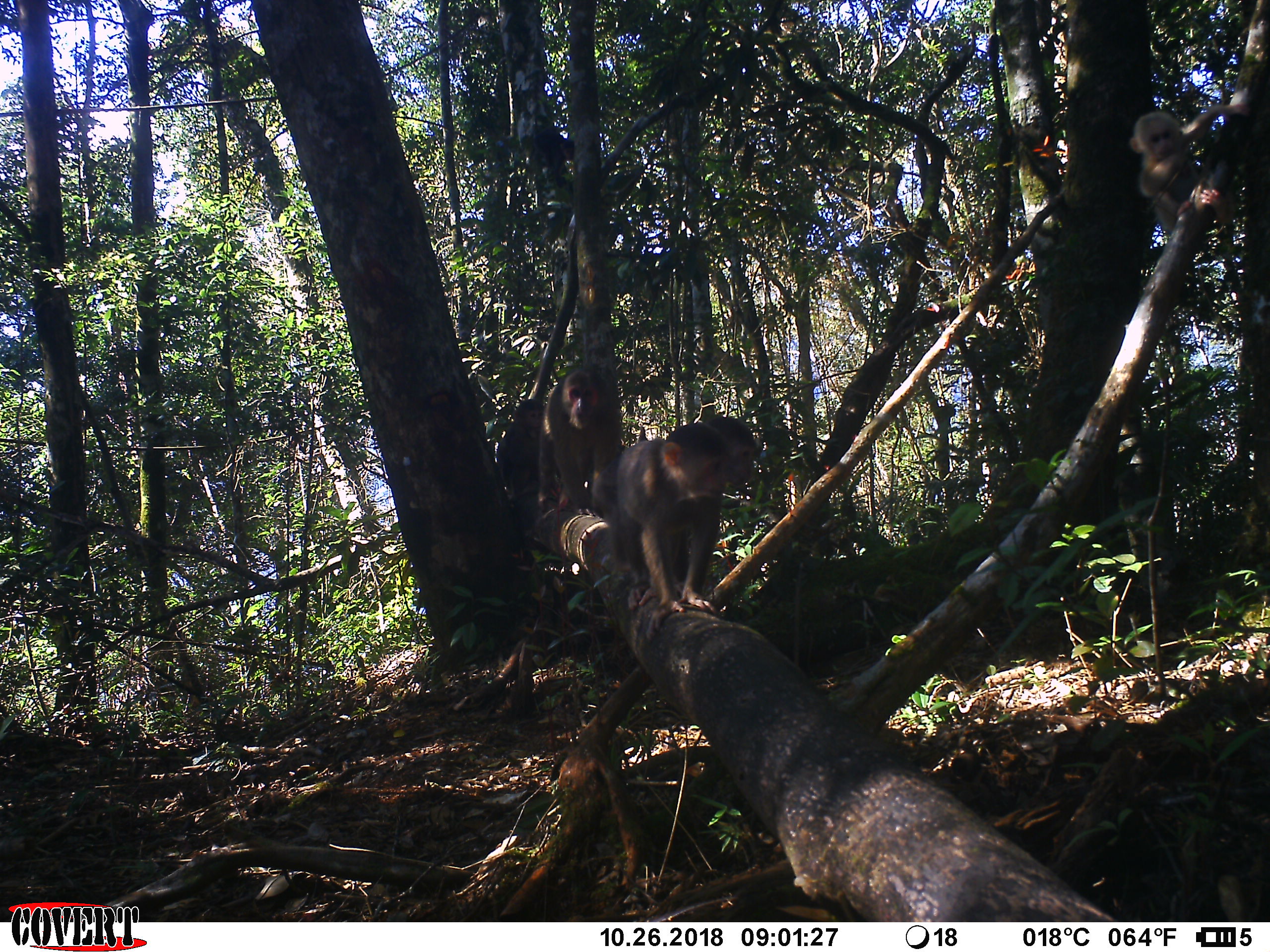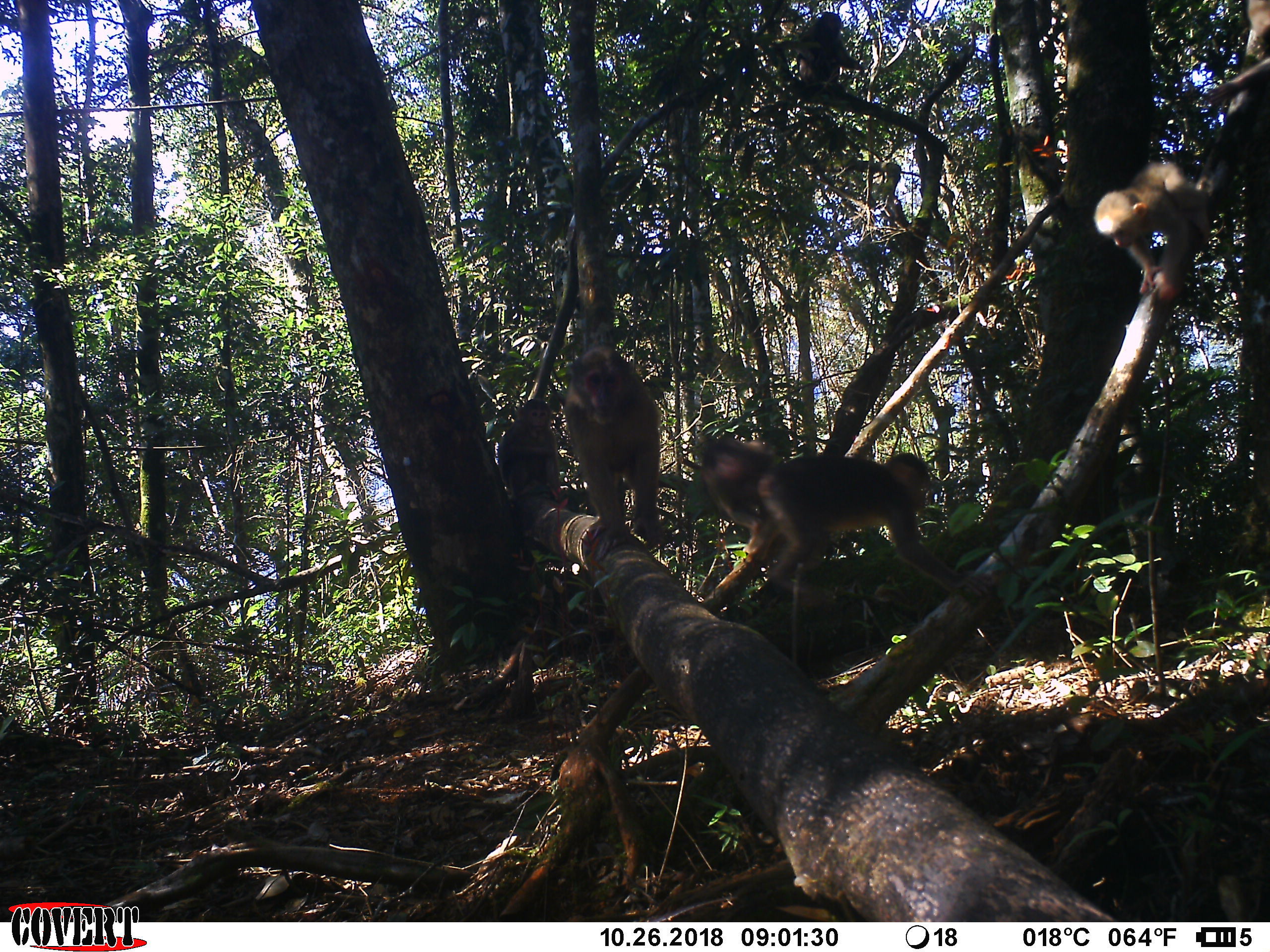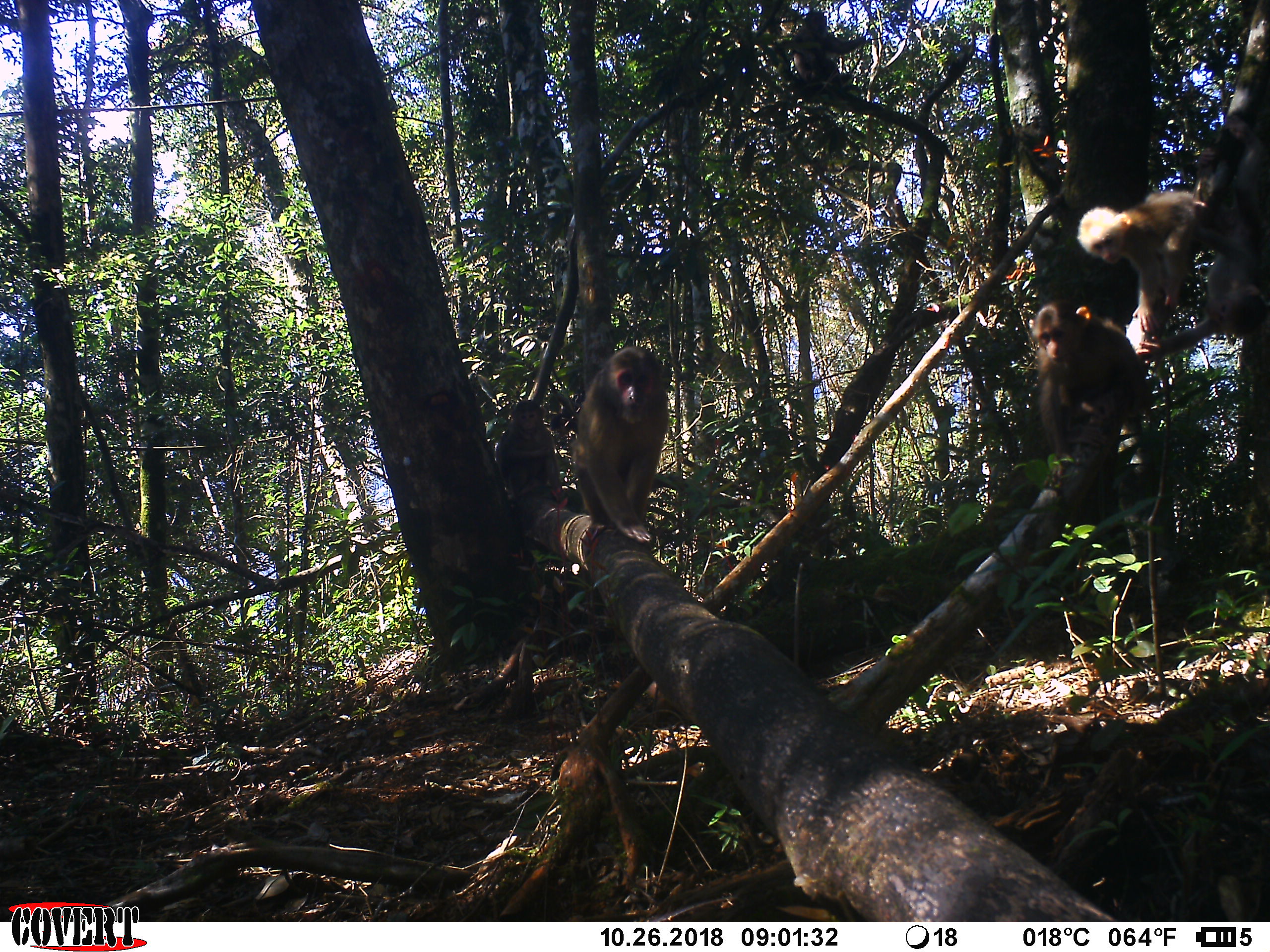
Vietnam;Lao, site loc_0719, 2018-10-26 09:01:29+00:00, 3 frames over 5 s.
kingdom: Animalia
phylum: Chordata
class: Mammalia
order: Primates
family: Cercopithecidae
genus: Macaca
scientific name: Macaca arctoides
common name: stump-tailed macaque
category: stump tailed macaque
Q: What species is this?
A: Stump tailed macaque (stump-tailed macaque) (Macaca arctoides).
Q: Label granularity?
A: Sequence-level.